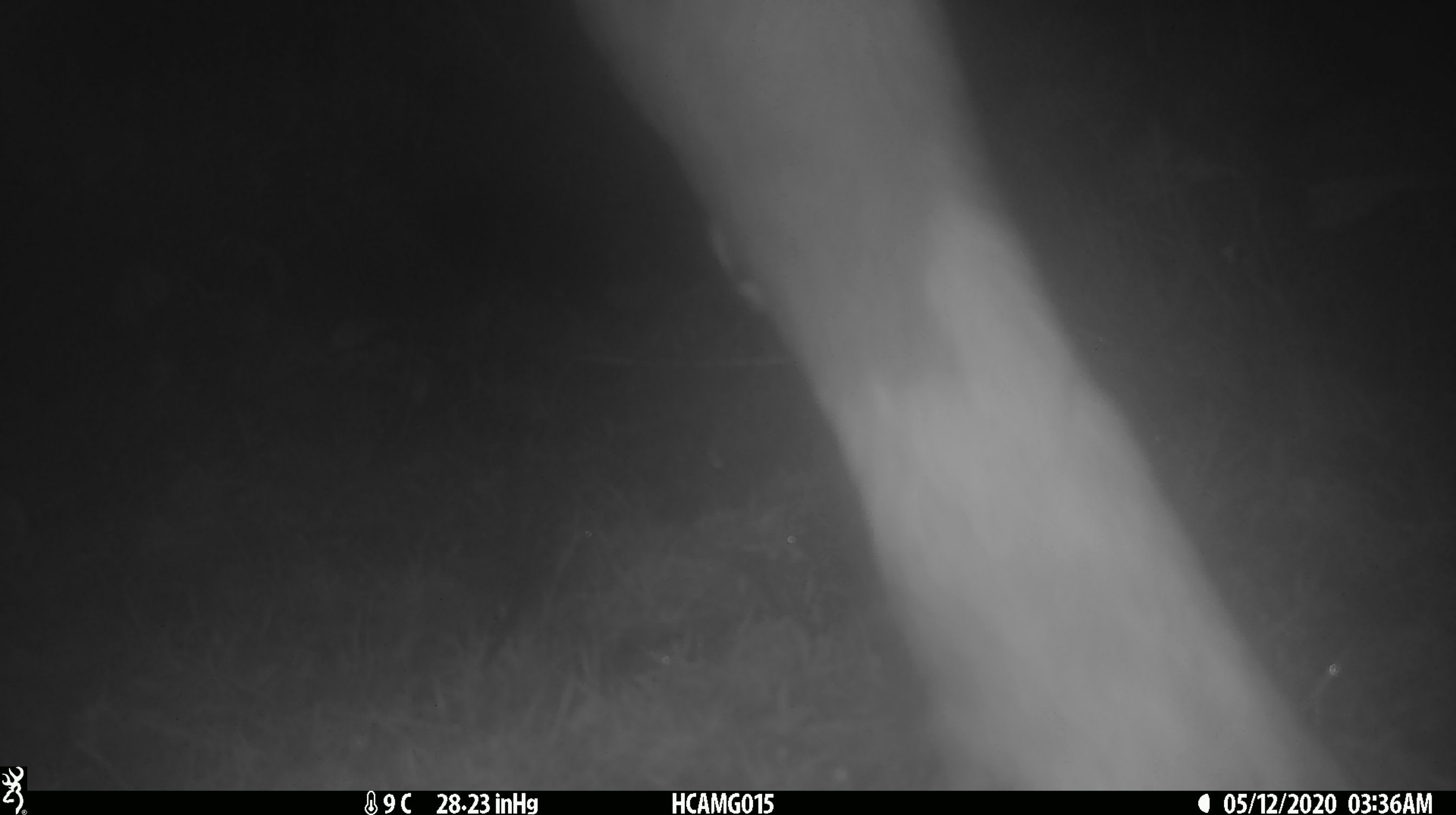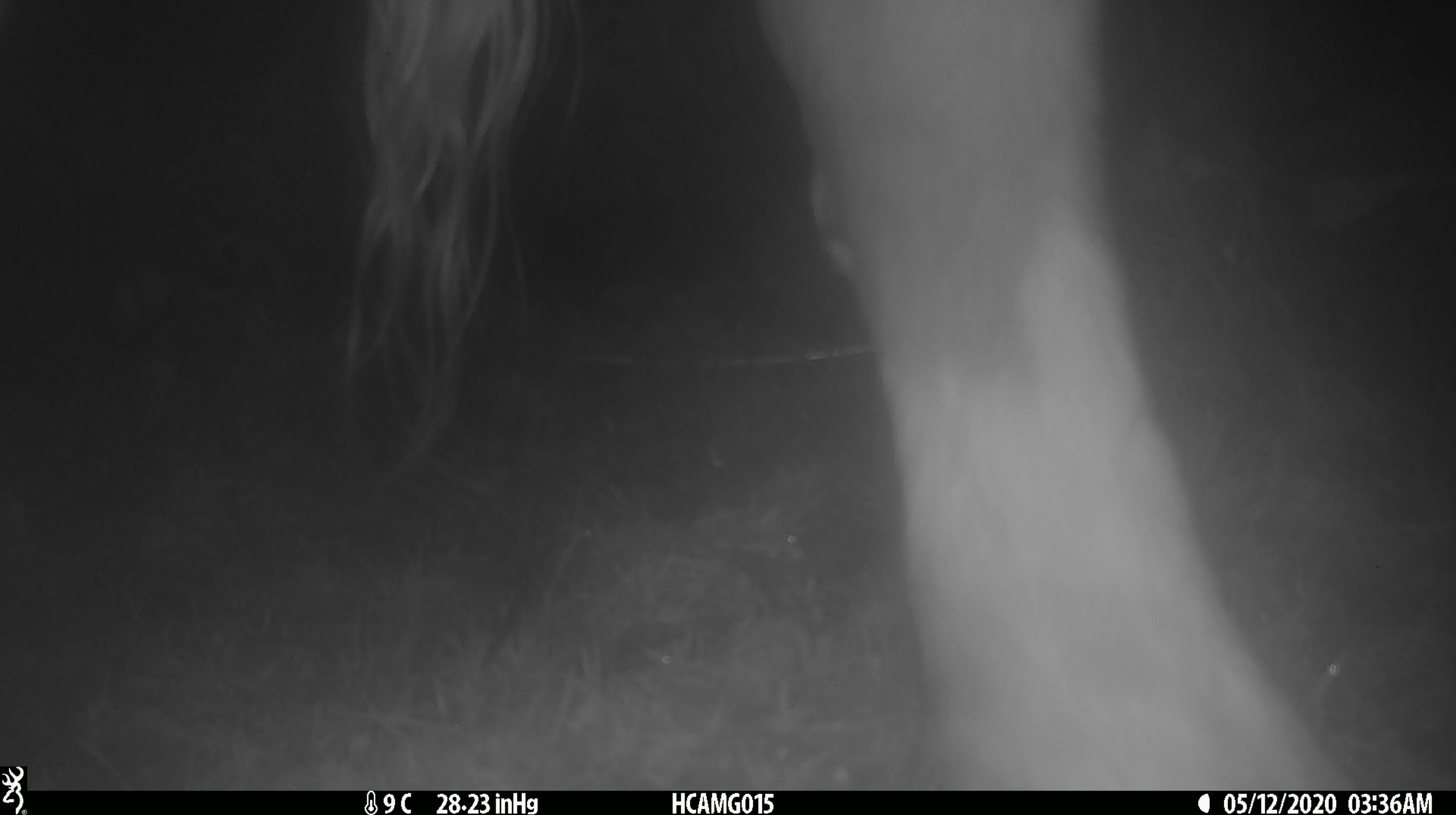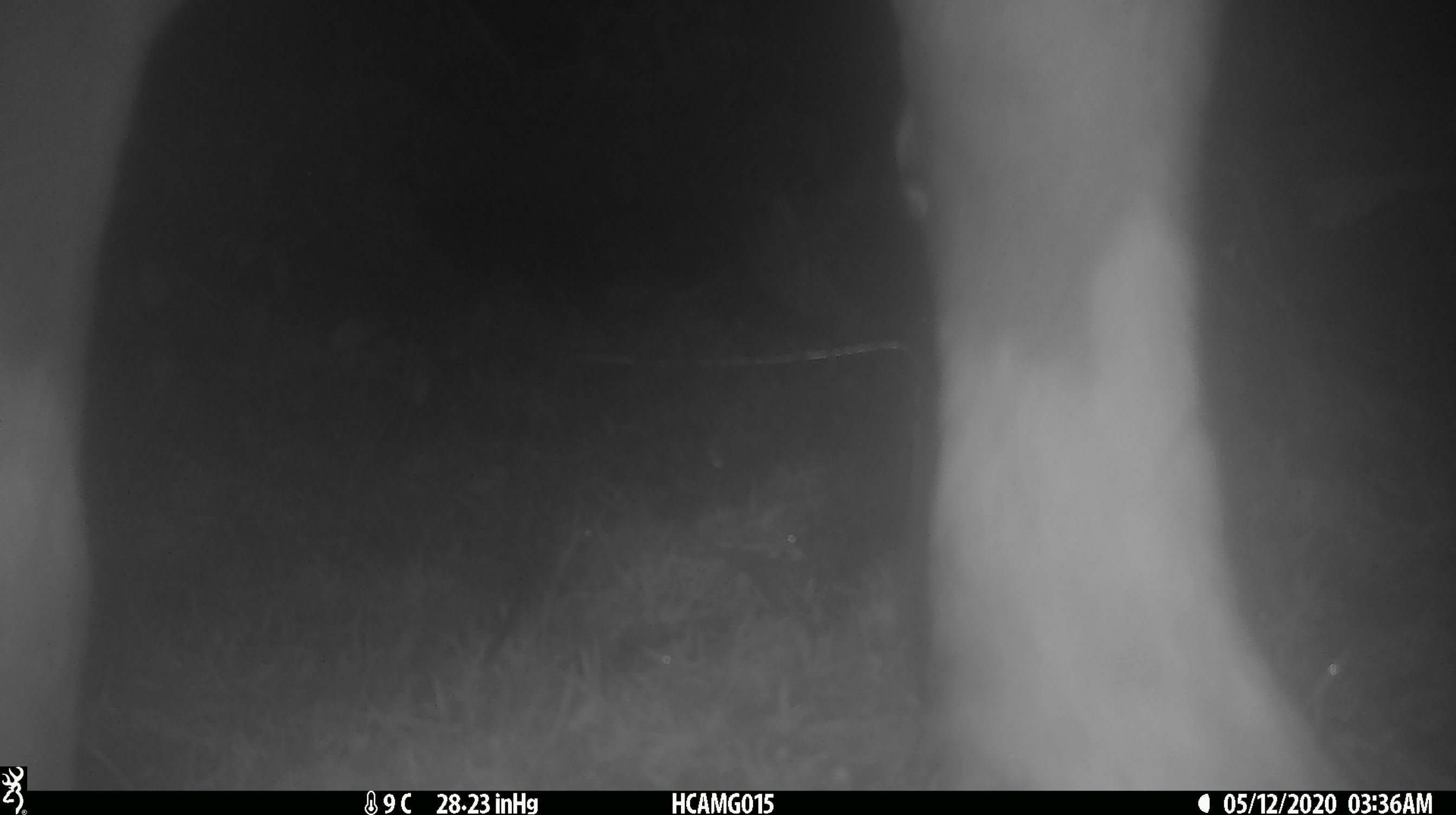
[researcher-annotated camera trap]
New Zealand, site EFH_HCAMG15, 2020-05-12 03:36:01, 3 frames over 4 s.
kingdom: Animalia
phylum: Chordata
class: Mammalia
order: Artiodactyla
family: Bovidae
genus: Bos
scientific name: Bos taurus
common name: domestic cow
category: cow